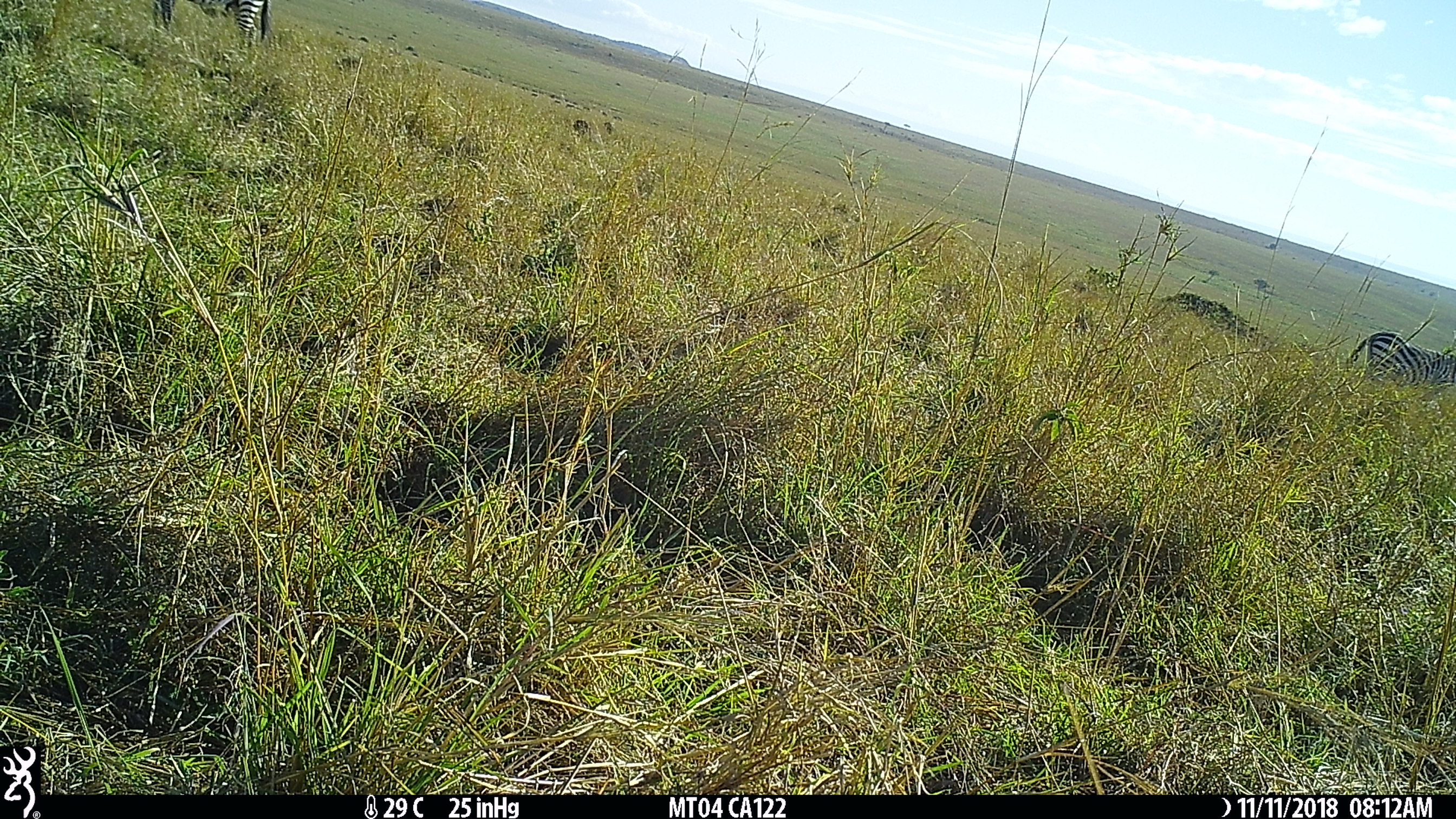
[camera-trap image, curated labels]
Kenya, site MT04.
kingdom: Animalia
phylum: Chordata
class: Mammalia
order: Perissodactyla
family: Equidae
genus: Equus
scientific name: Equus quagga burchellii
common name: burchell's zebra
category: zebra